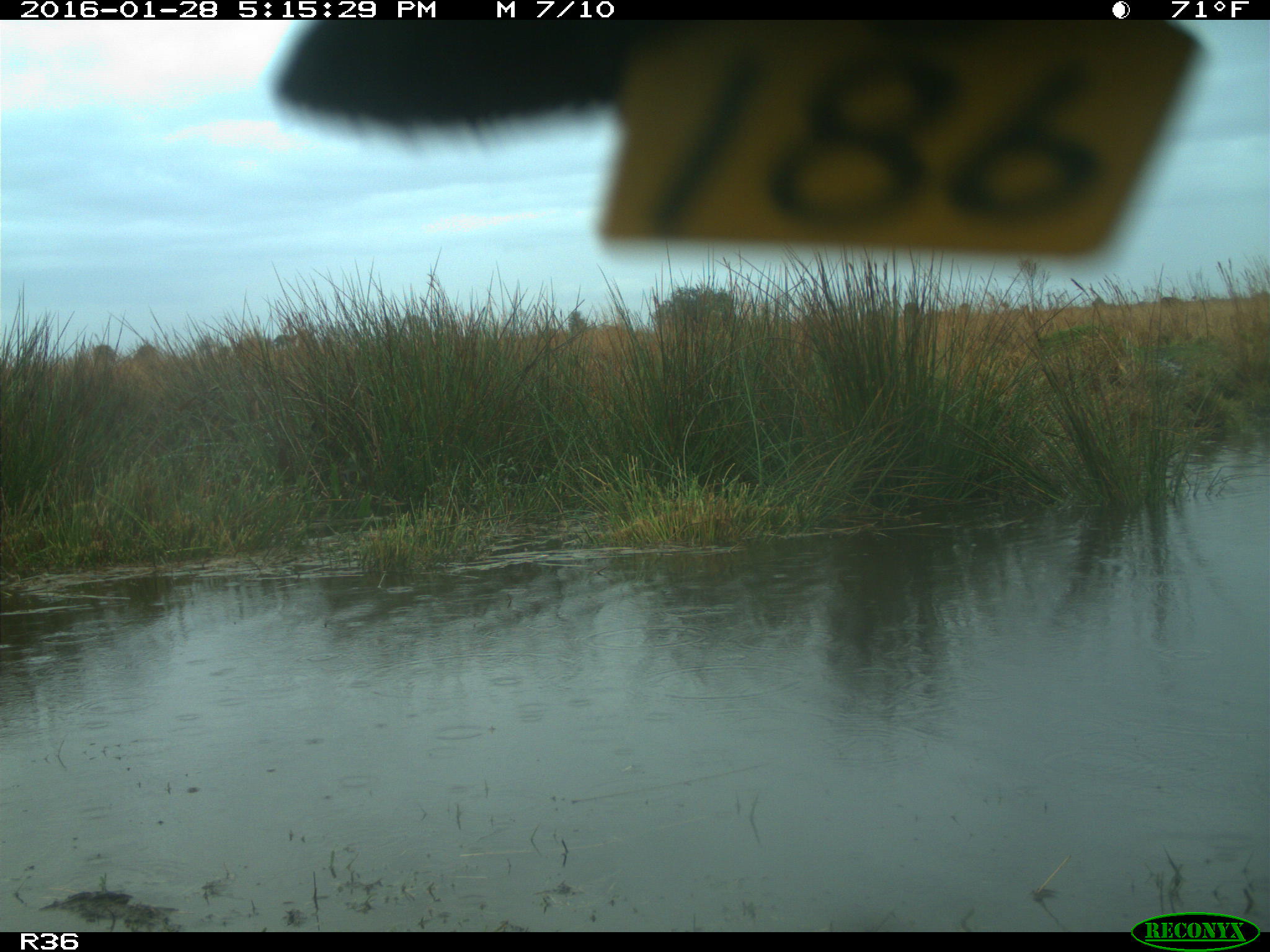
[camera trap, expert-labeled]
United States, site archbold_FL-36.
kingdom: Animalia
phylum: Chordata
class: Mammalia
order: Artiodactyla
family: Bovidae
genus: Bos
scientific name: Bos taurus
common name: domestic cow